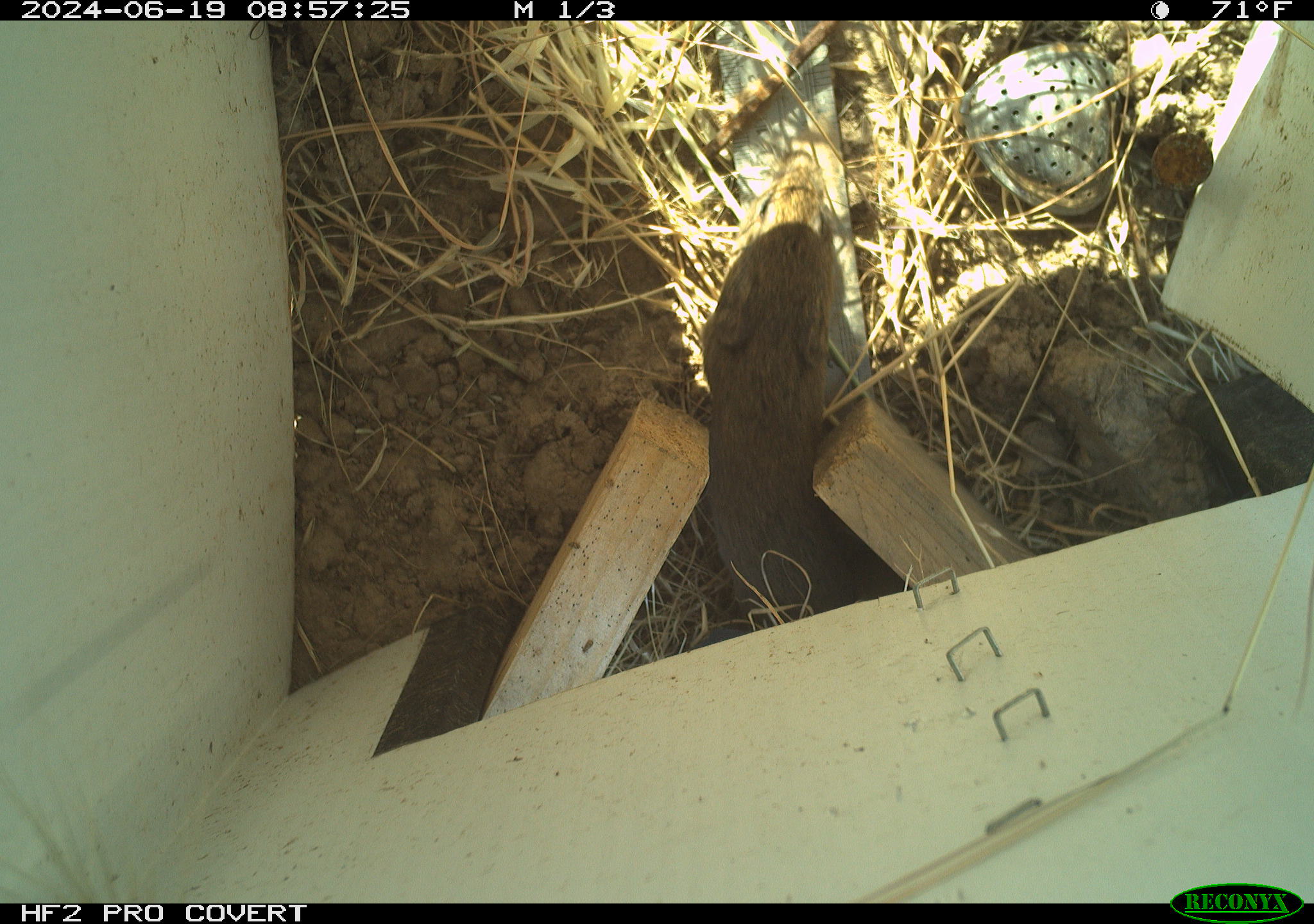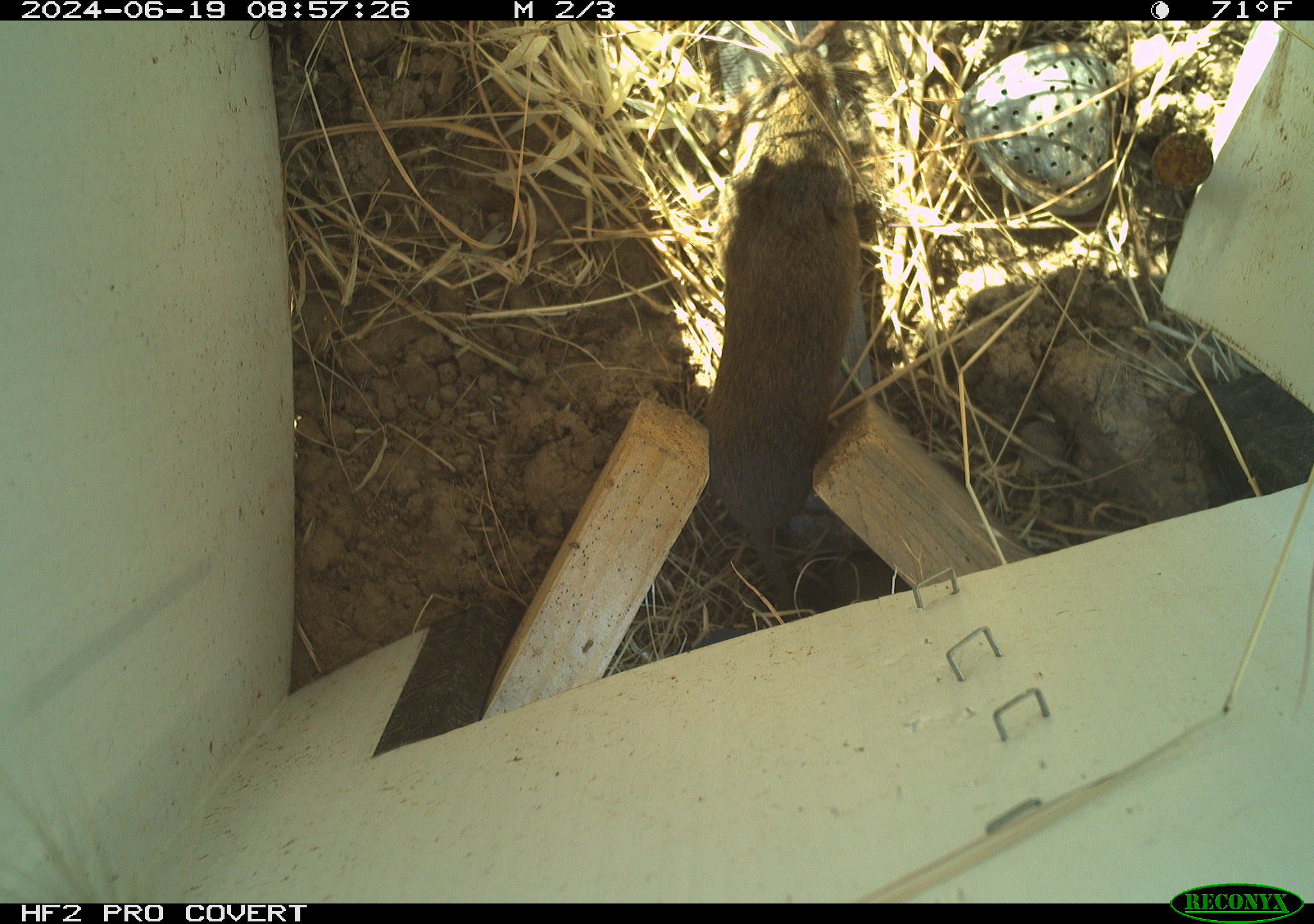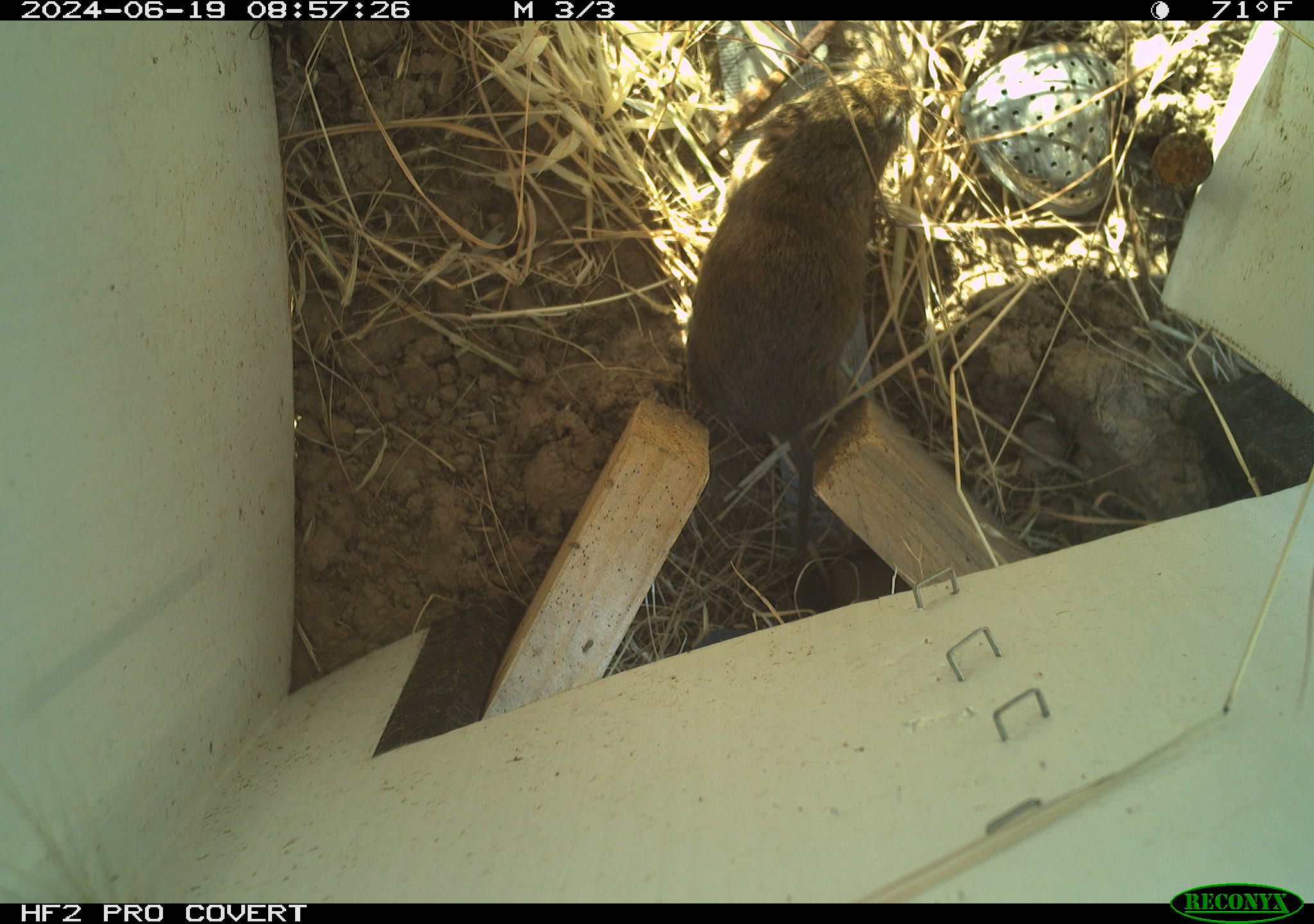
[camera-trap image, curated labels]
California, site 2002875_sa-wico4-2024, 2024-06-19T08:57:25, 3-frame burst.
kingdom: Animalia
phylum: Chordata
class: Mammalia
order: Rodentia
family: Cricetidae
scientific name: Arvicolinae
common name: voles, lemmings, and muskrats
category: arvicolinae subfamily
Arvicolinae subfamily (voles, lemmings, and muskrats) (Arvicolinae).